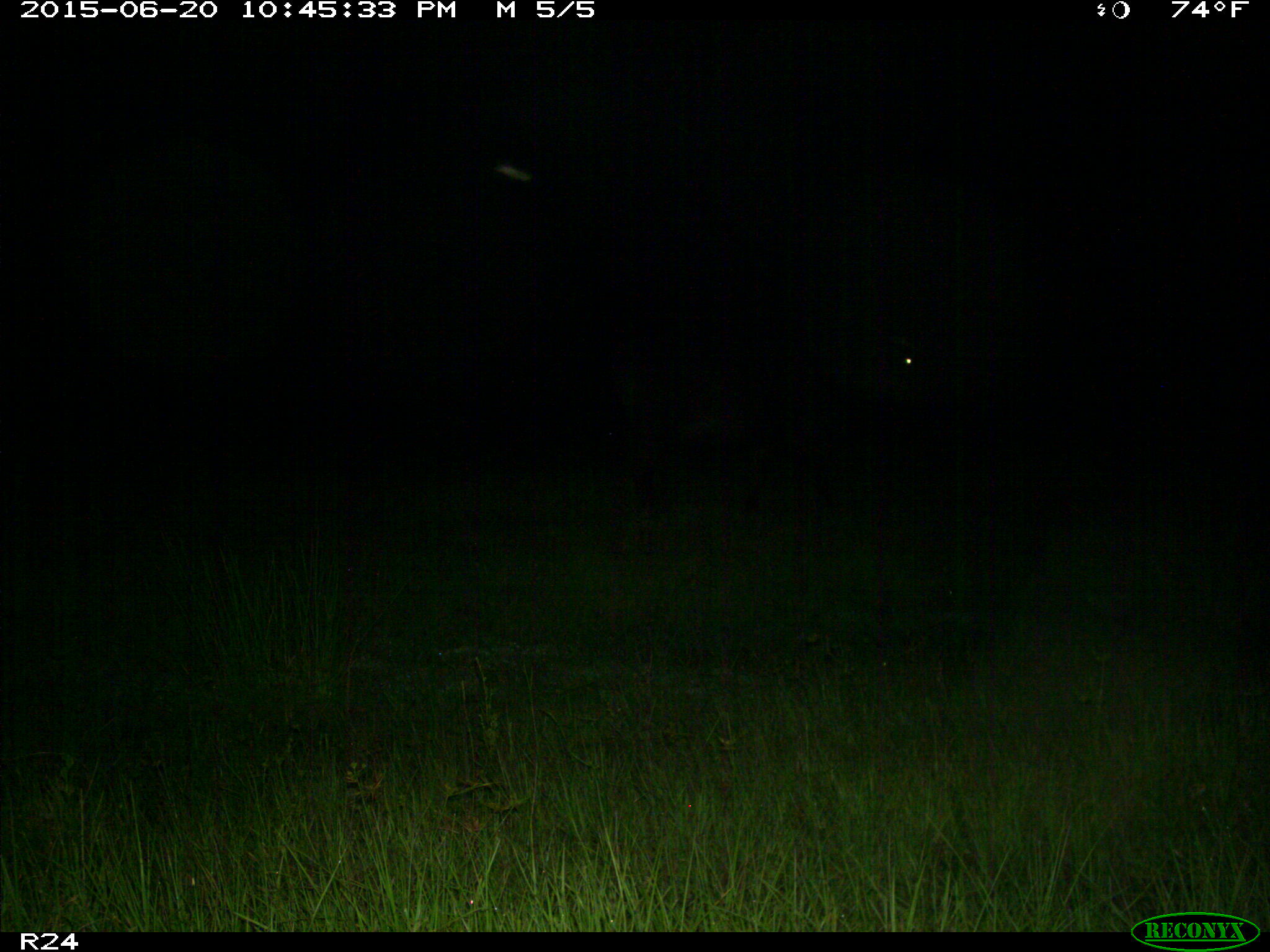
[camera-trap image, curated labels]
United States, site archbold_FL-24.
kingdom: Animalia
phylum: Chordata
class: Mammalia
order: Artiodactyla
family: Bovidae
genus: Bos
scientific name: Bos taurus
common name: domestic cow